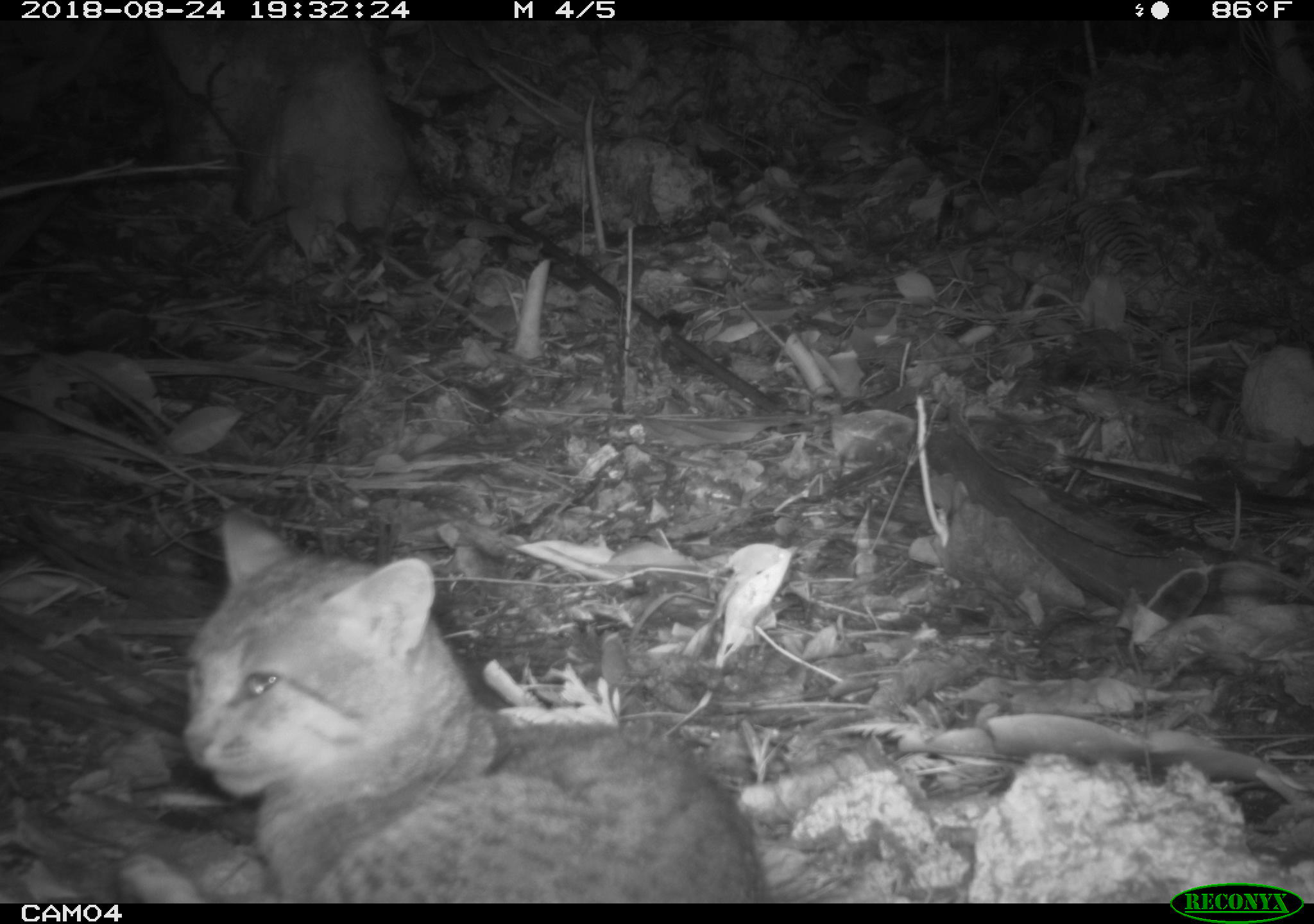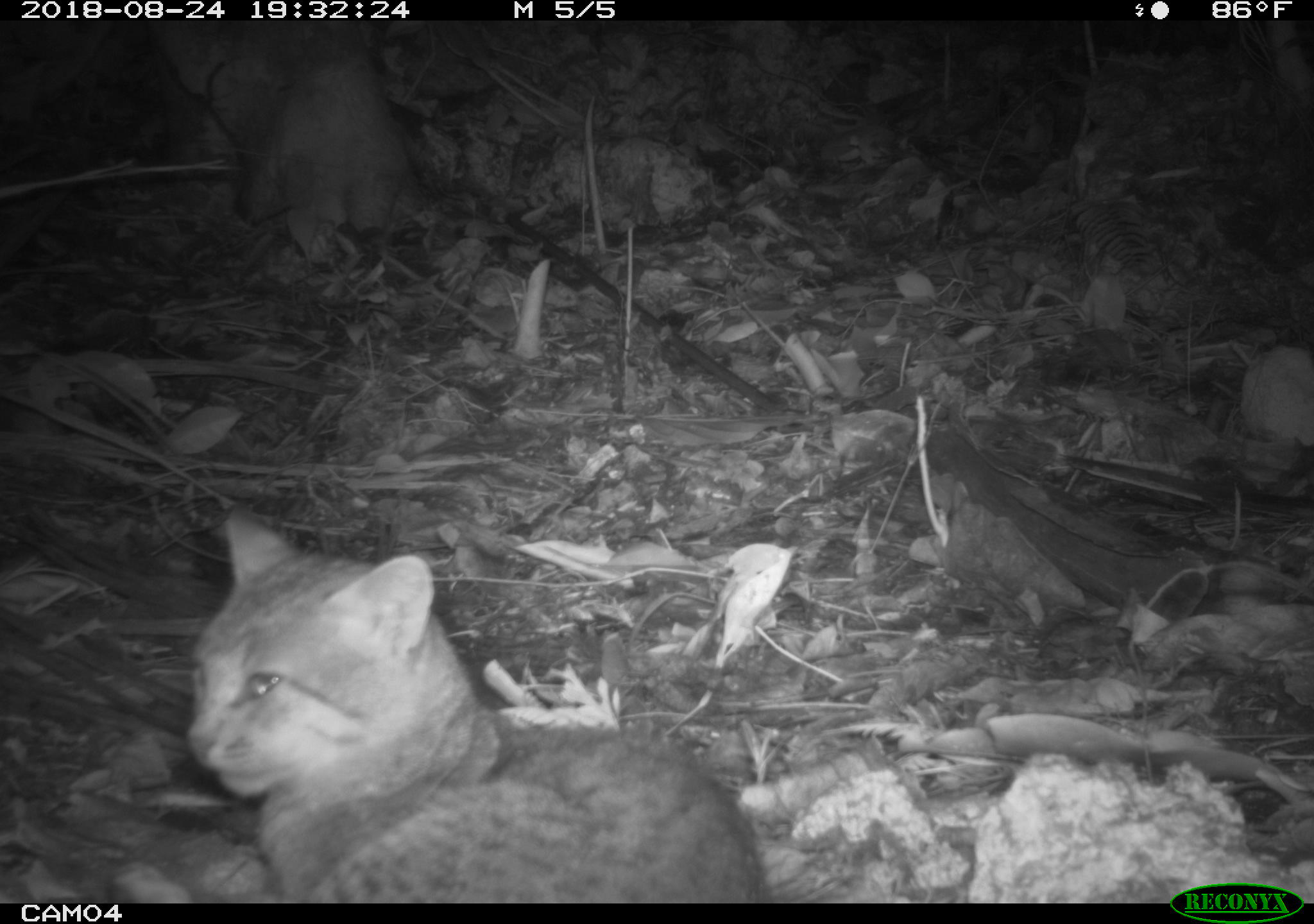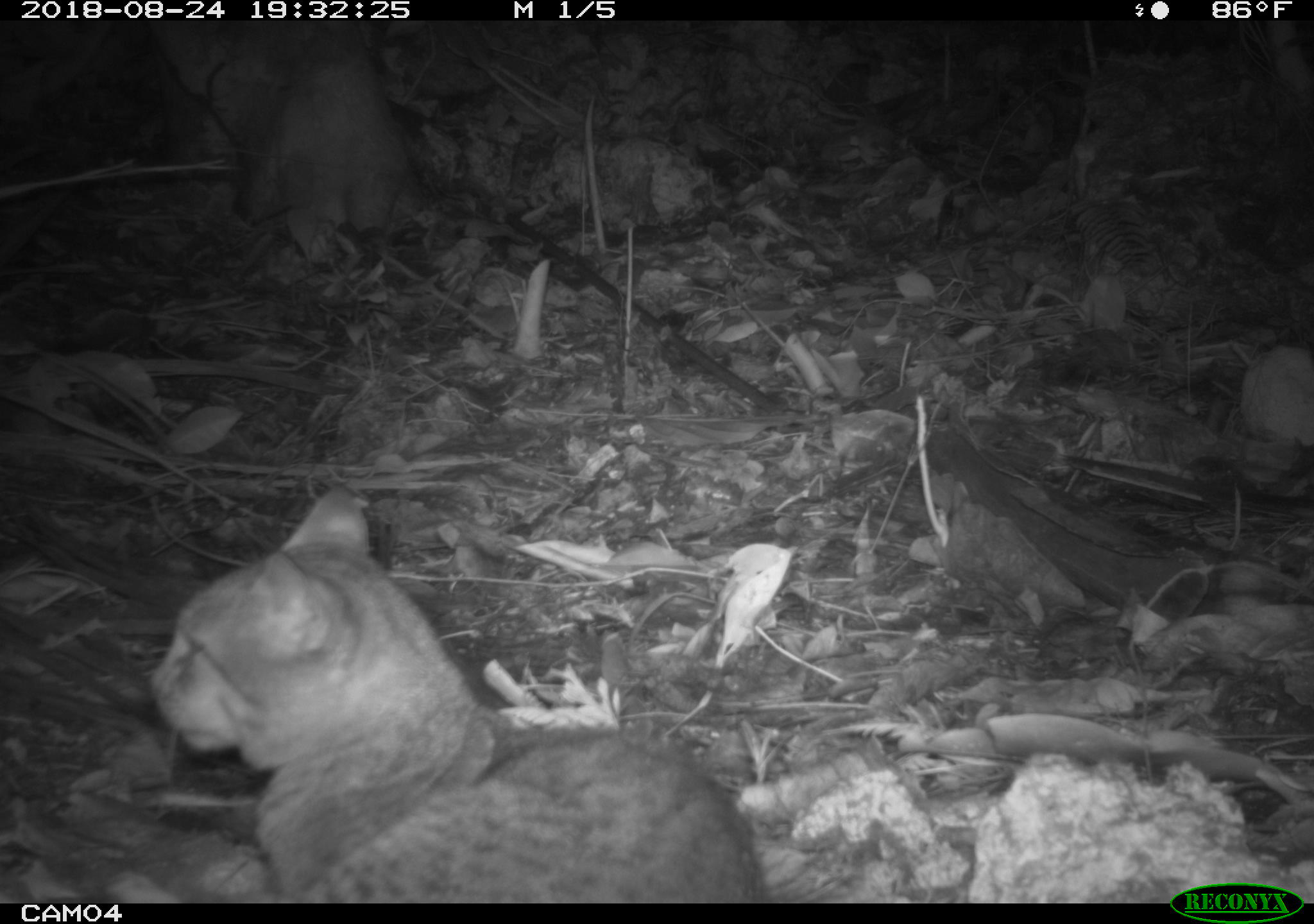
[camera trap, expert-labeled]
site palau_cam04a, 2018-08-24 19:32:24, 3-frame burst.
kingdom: Animalia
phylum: Chordata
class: Mammalia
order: Carnivora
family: Felidae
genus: Felis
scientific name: Felis catus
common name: cat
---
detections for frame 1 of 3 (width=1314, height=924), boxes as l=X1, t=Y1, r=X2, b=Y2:
cat: l=178, t=506, r=770, b=895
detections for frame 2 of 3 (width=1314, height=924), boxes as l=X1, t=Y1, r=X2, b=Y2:
cat: l=185, t=503, r=765, b=901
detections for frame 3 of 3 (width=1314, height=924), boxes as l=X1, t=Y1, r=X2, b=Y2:
cat: l=146, t=487, r=773, b=903